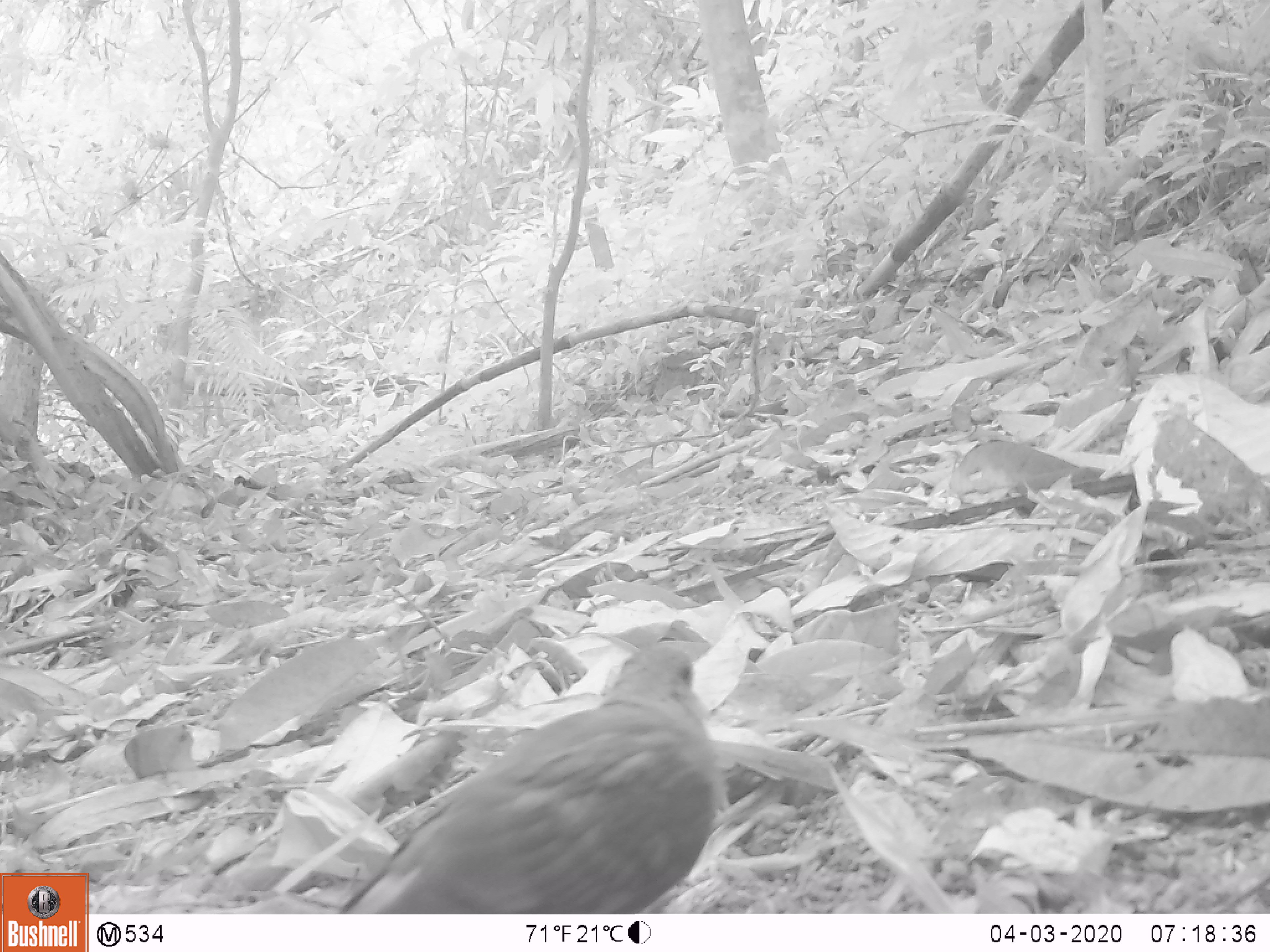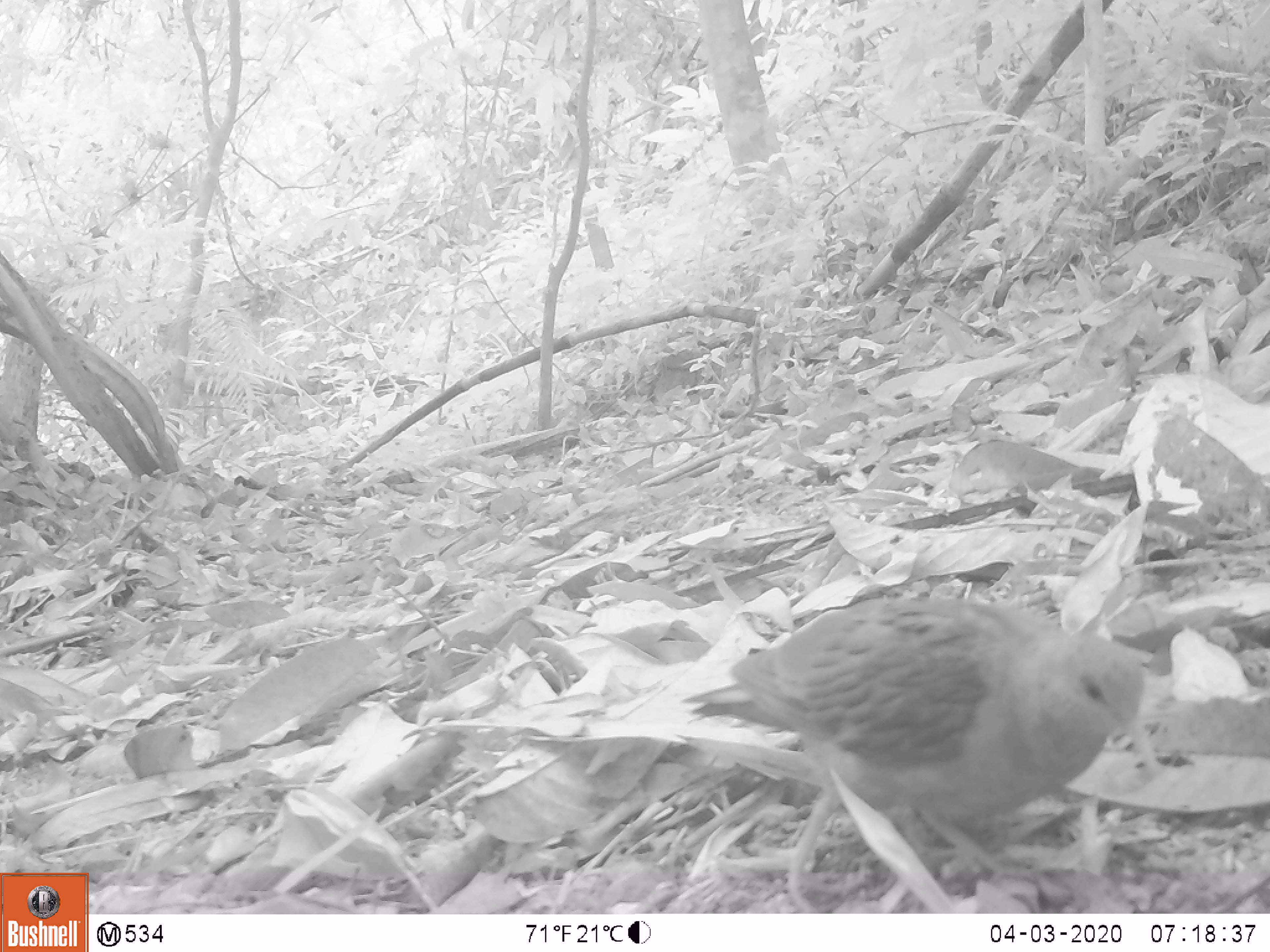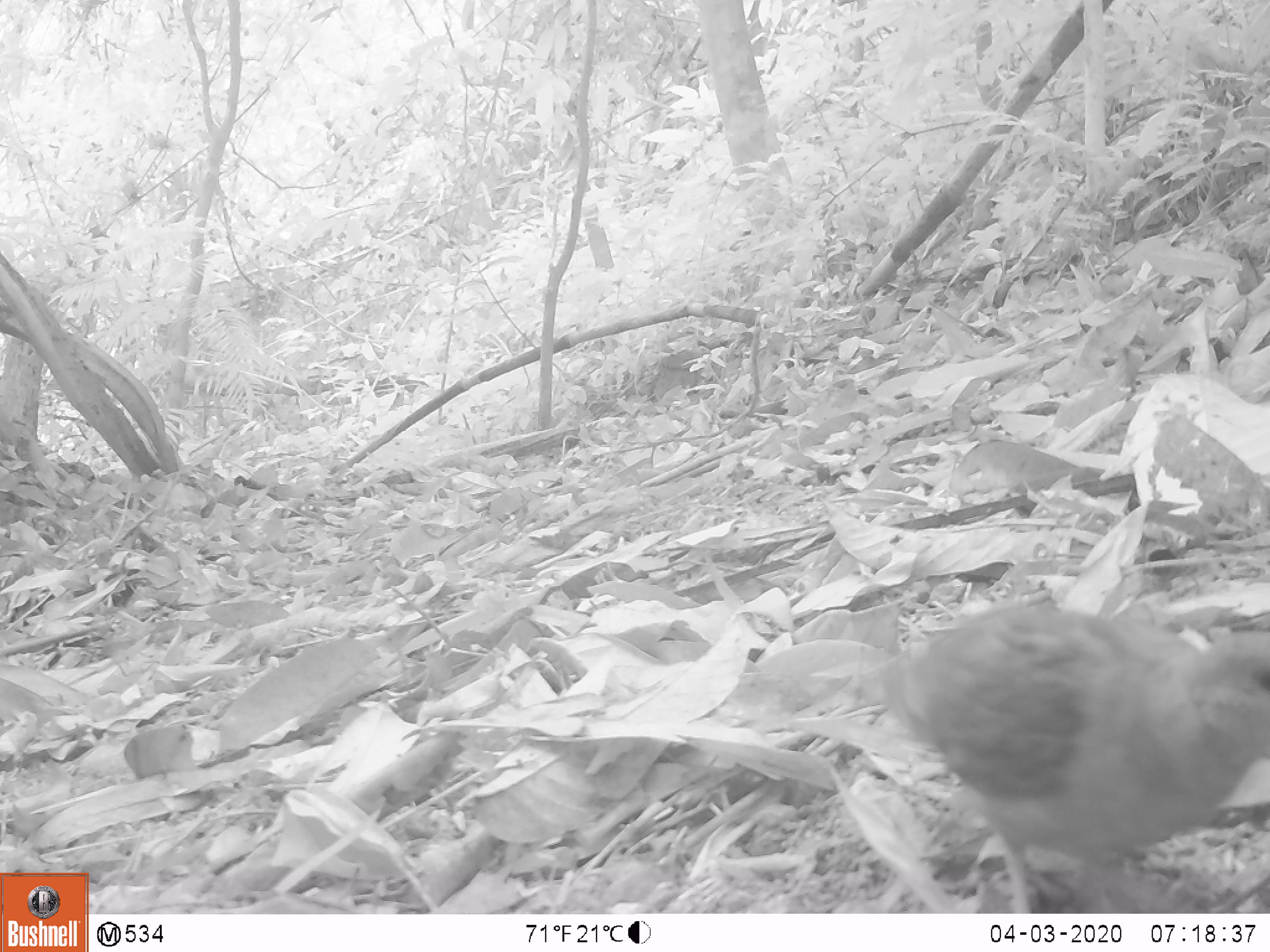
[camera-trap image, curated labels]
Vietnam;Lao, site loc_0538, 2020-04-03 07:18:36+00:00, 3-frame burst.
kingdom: Animalia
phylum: Chordata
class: Aves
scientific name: Aves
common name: bird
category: unidentified bird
Unidentified bird (bird) (Aves). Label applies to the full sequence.